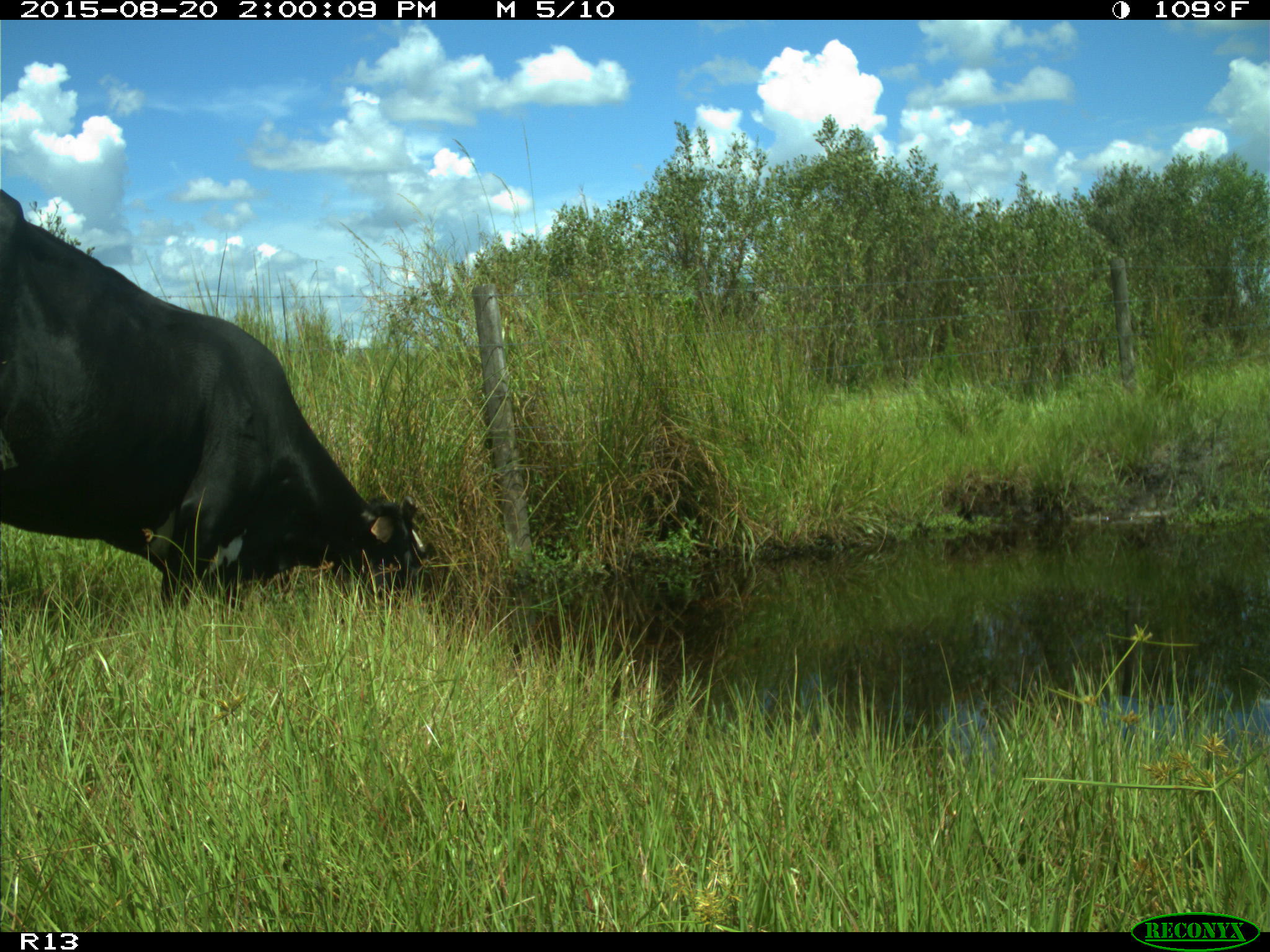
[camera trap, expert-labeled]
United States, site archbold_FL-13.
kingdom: Animalia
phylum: Chordata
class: Mammalia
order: Artiodactyla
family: Bovidae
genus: Bos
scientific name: Bos taurus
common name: domestic cow